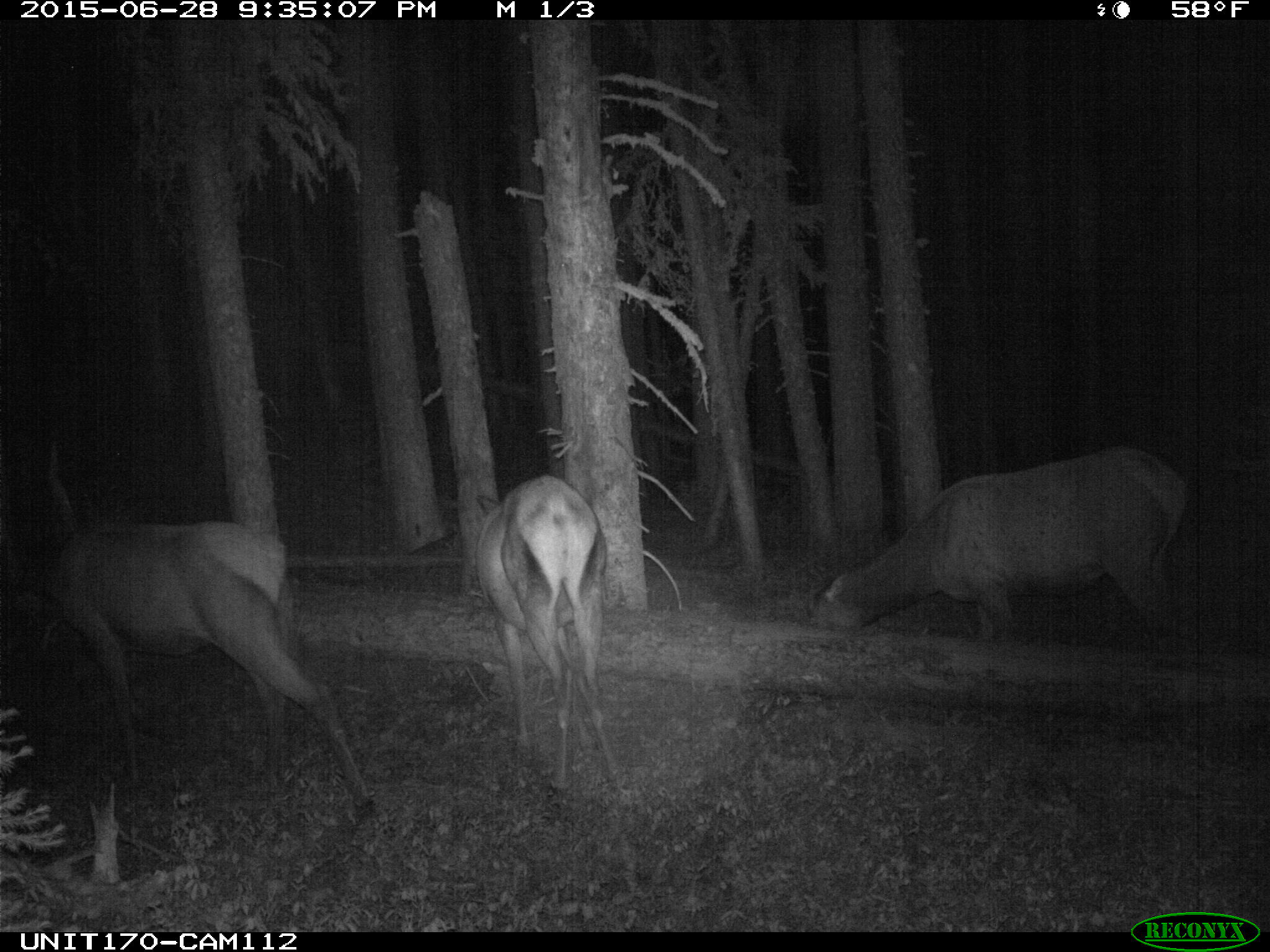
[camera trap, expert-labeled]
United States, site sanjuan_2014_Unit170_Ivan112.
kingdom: Animalia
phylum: Chordata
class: Mammalia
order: Artiodactyla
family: Cervidae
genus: Cervus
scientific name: Cervus elaphus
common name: red deer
Cervus elaphus (red deer).